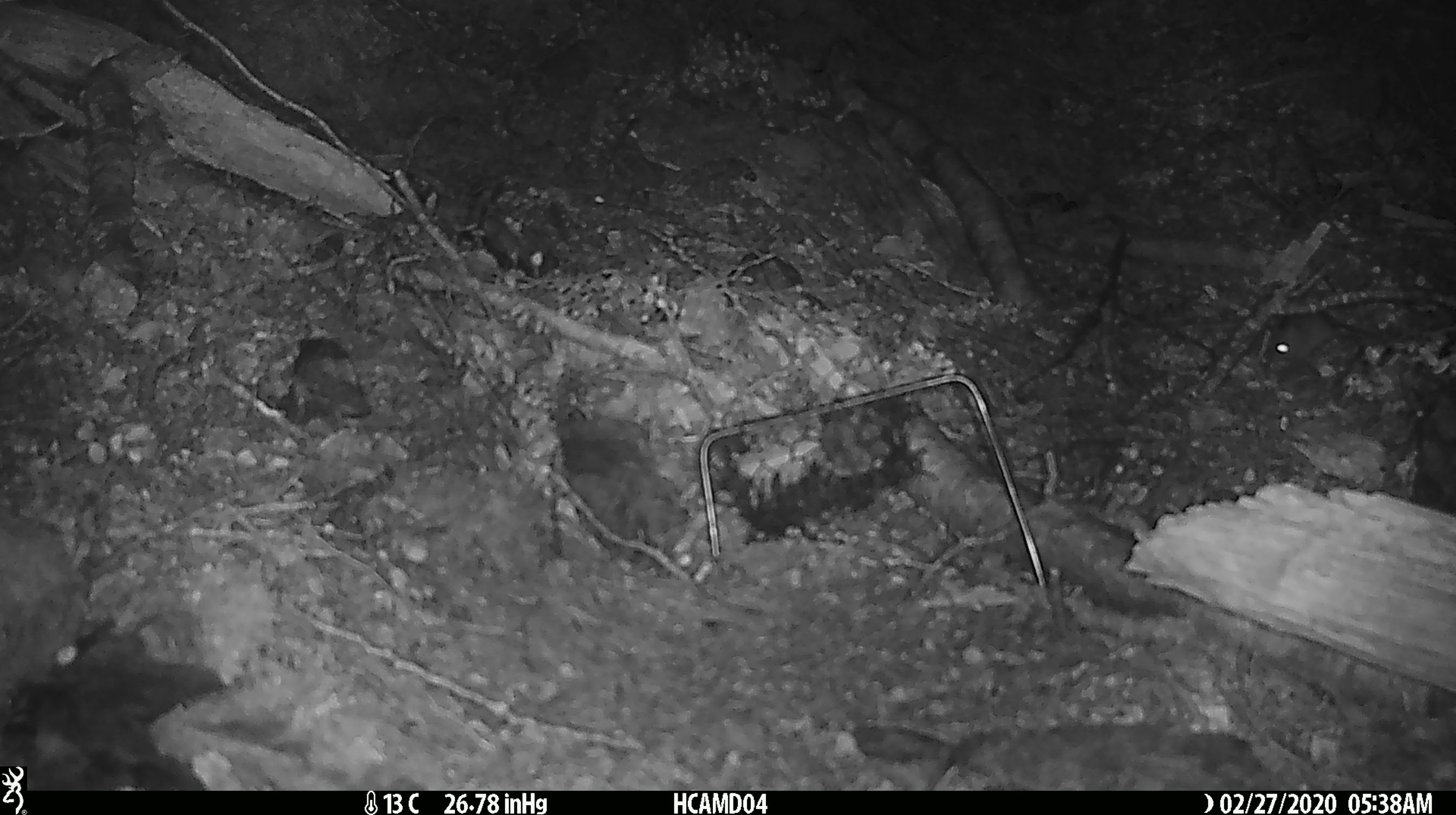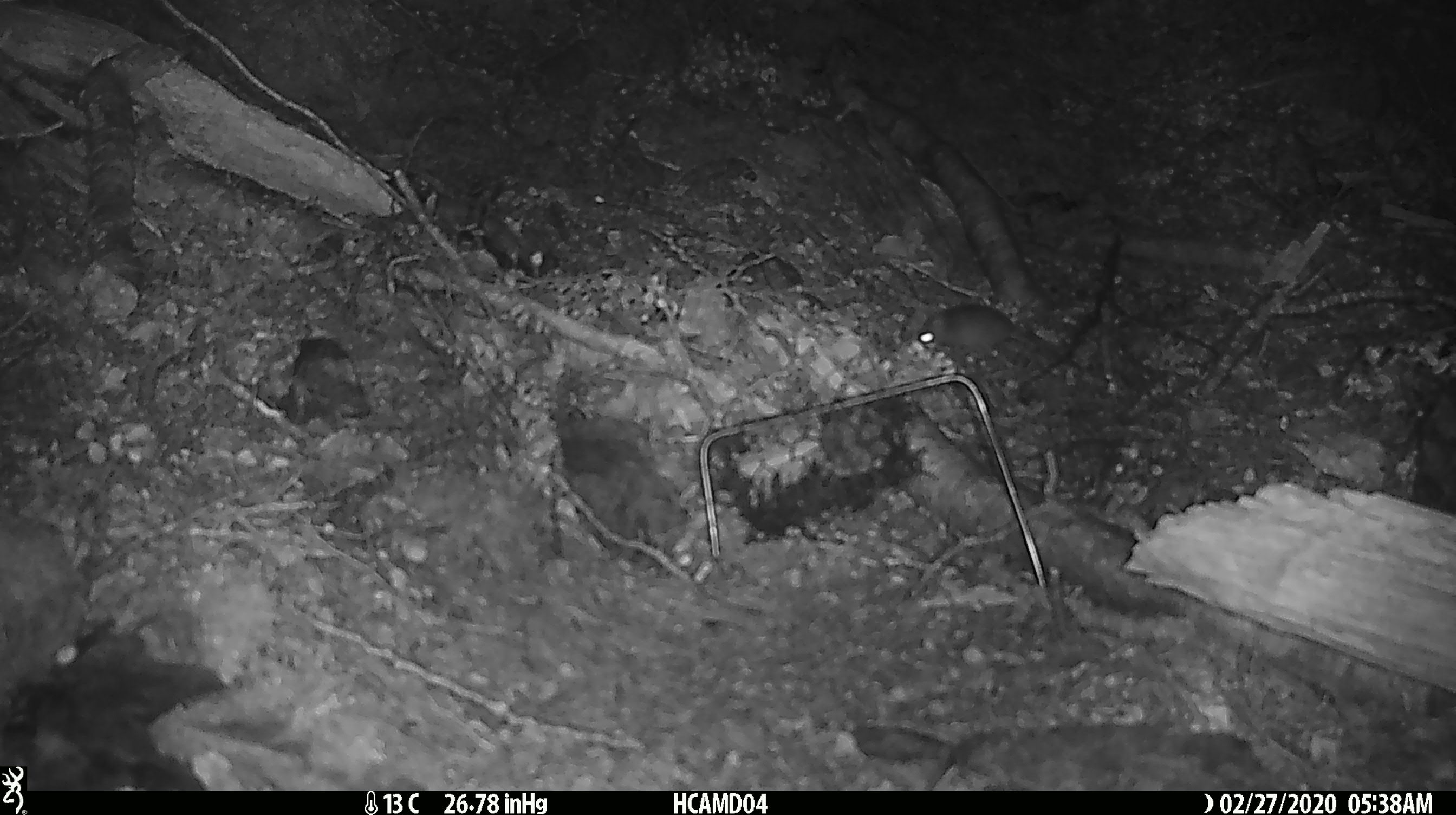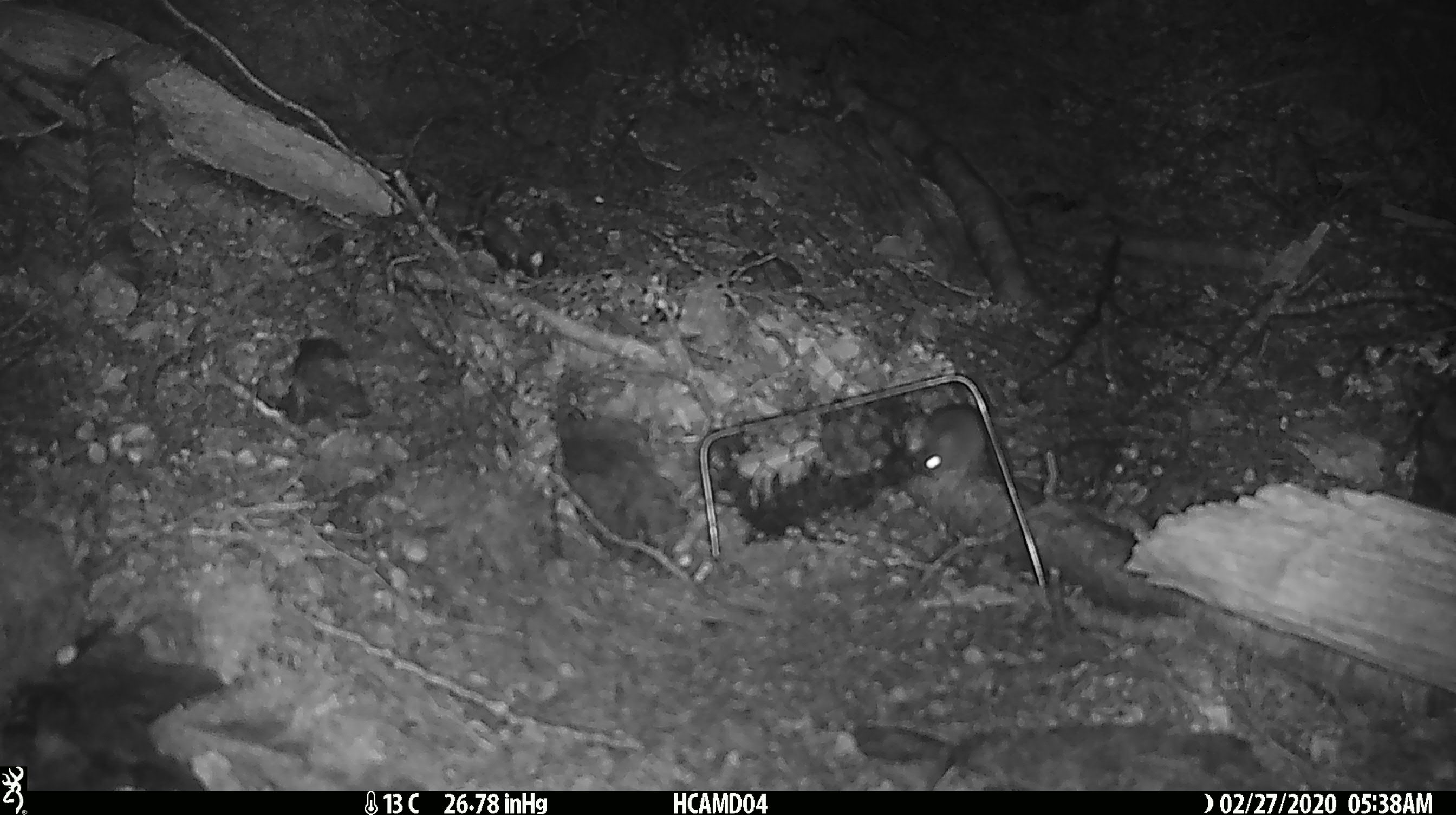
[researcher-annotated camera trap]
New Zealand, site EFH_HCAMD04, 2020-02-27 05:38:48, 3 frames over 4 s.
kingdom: Animalia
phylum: Chordata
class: Mammalia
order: Rodentia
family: Muridae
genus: Mus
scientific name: Mus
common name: mouse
Mouse (Mus).